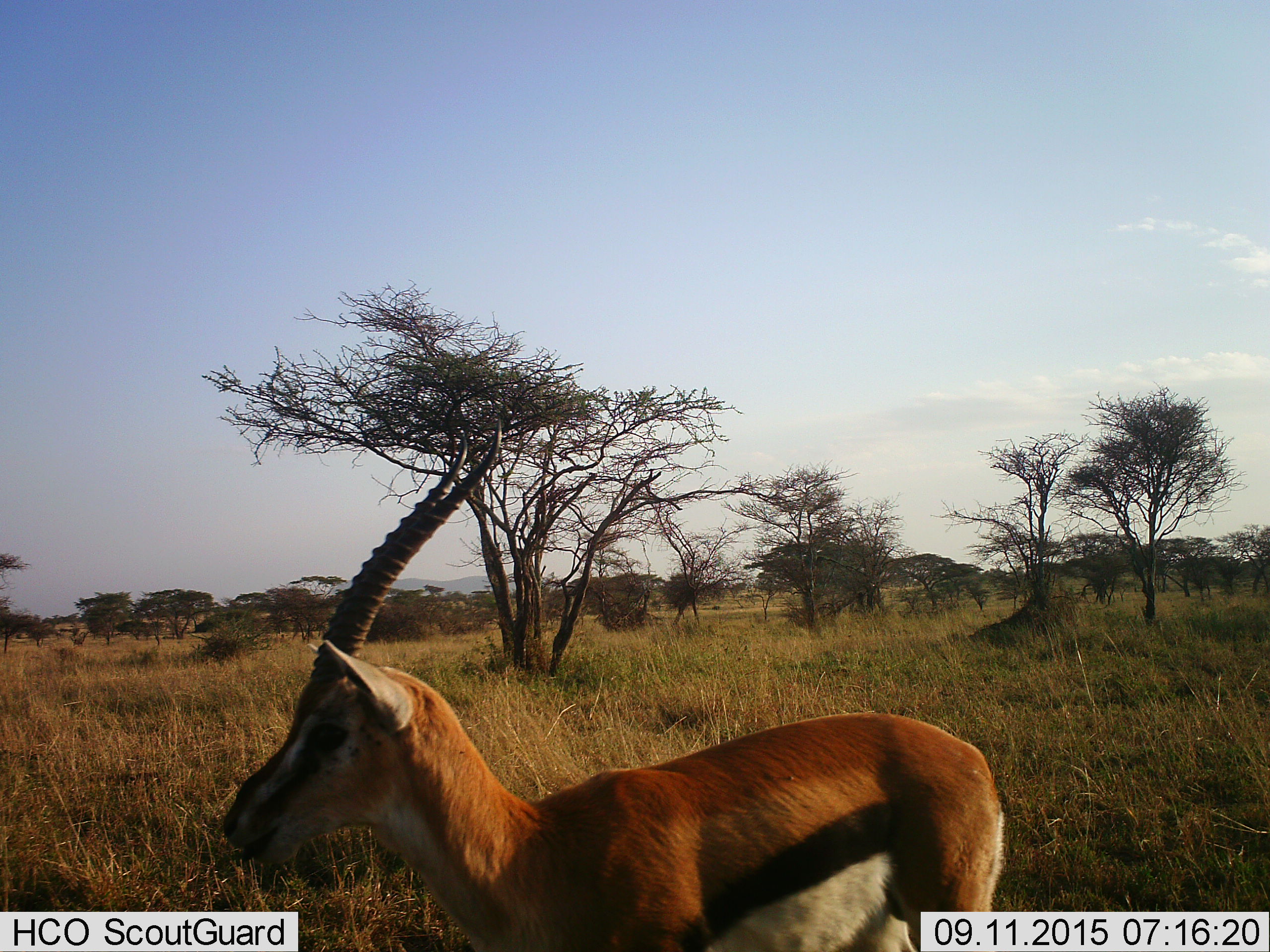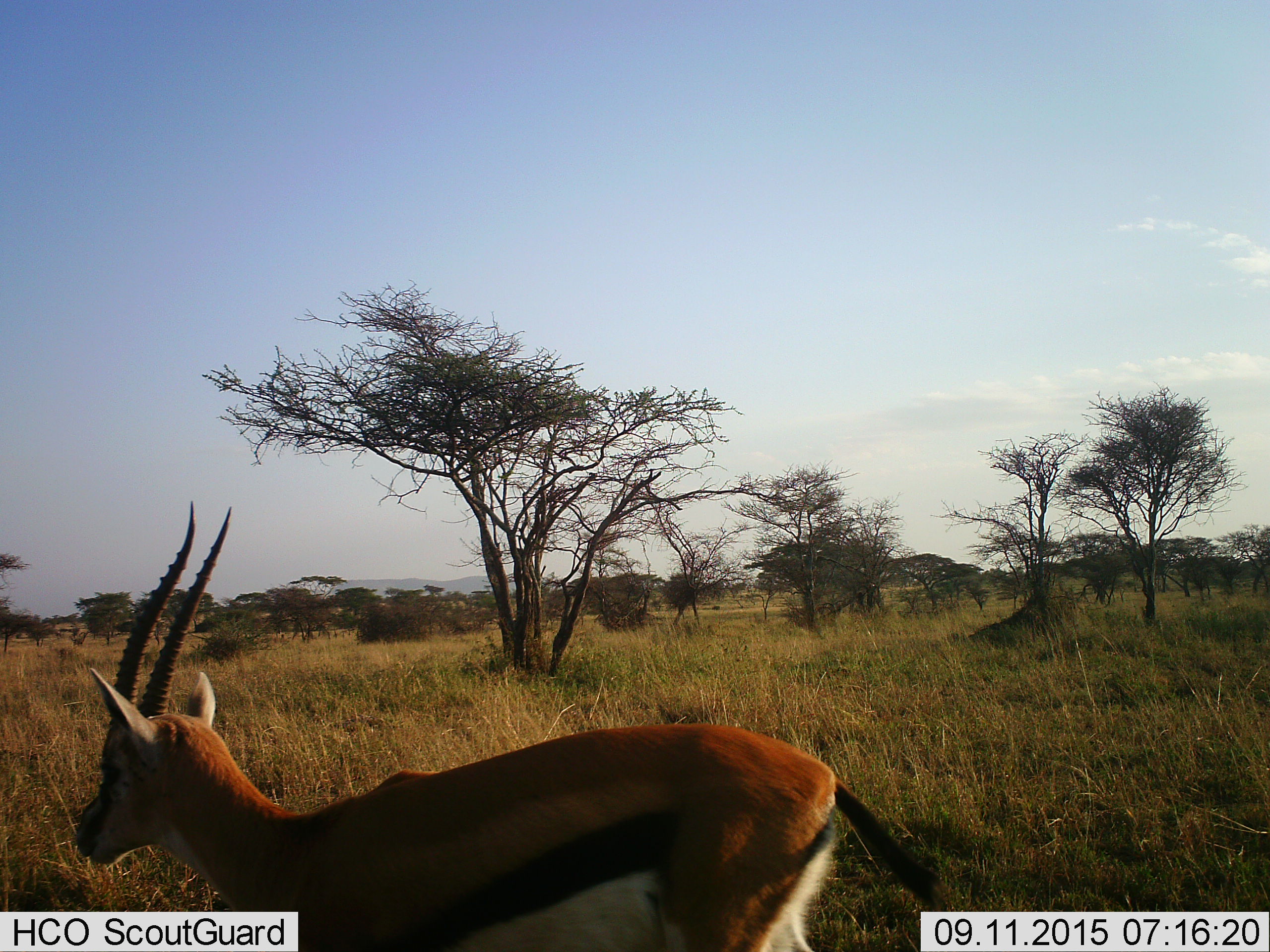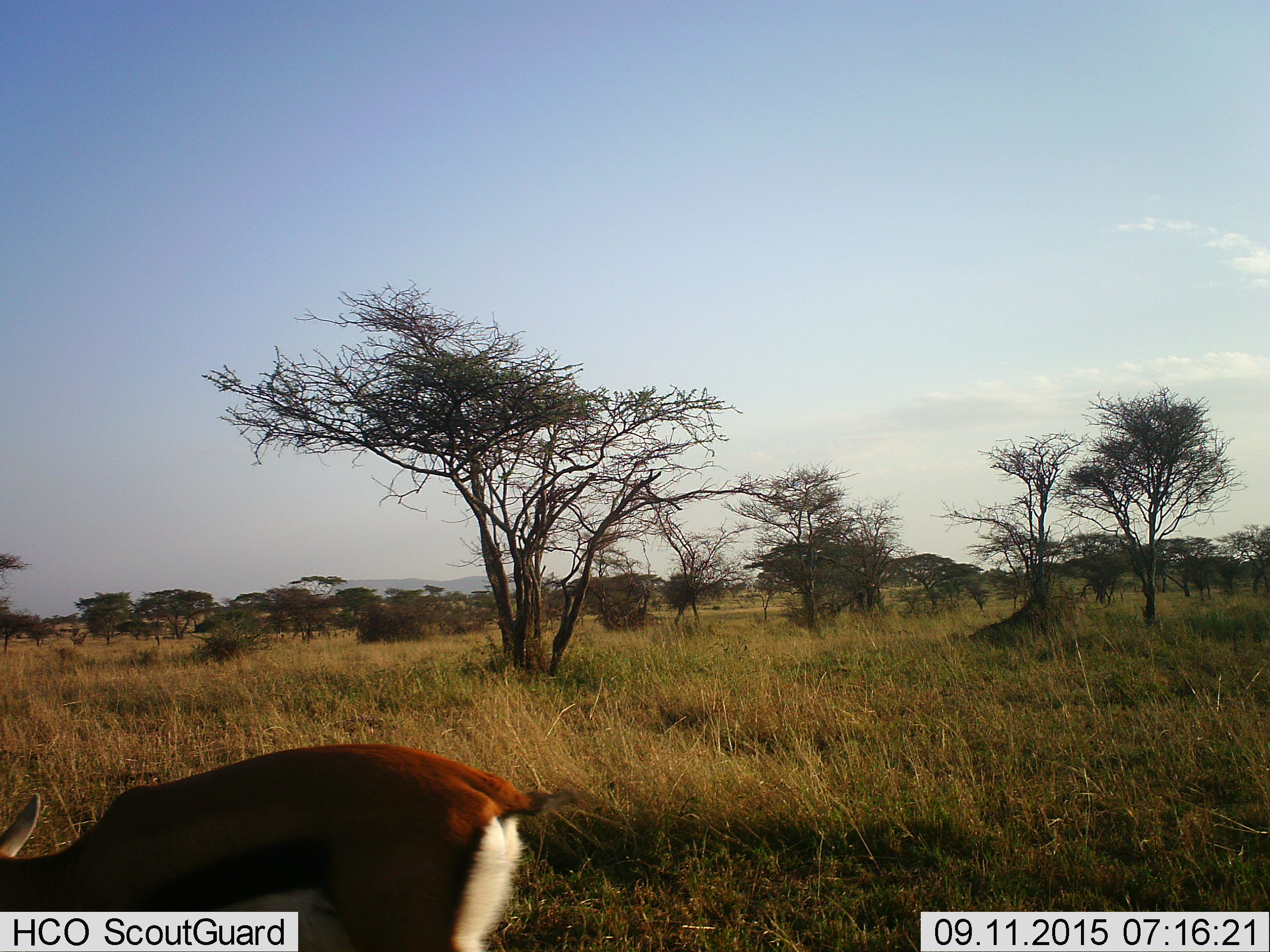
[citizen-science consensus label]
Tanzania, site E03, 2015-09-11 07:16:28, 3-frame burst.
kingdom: Animalia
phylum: Chordata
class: Mammalia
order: Artiodactyla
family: Bovidae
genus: Eudorcas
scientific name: Eudorcas thomsonii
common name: thomson's gazelle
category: gazellethomsons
Gazellethomsons (thomson's gazelle) (Eudorcas thomsonii), count 1. Behavior (volunteer vote fractions): standing 25%, resting 6%, moving 69%, interacting 0%. Young present (vote fraction): 0%. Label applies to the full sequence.